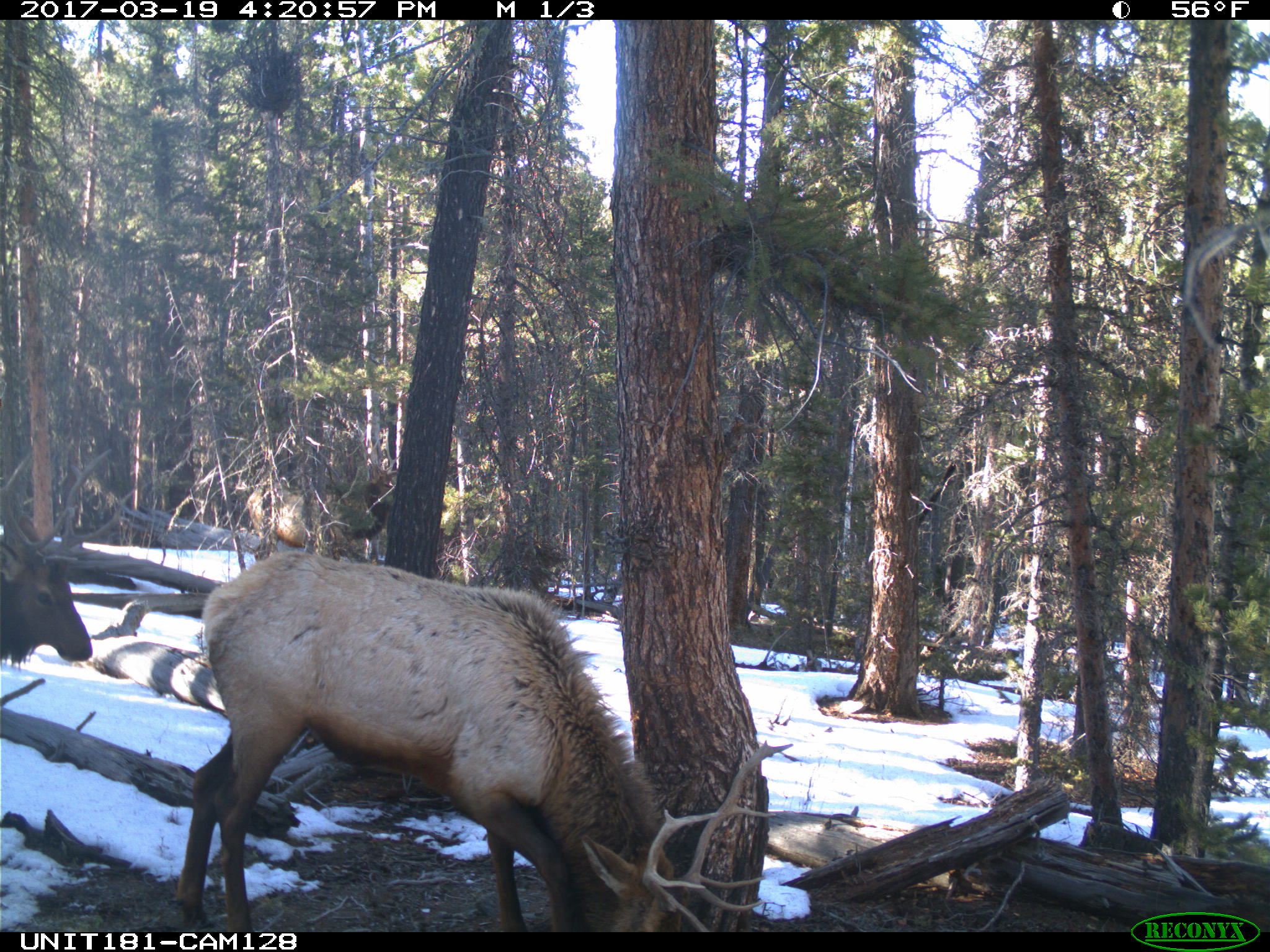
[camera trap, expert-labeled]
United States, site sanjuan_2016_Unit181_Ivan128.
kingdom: Animalia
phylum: Chordata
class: Mammalia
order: Artiodactyla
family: Cervidae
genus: Cervus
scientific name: Cervus elaphus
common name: red deer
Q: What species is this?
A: Cervus elaphus (red deer).